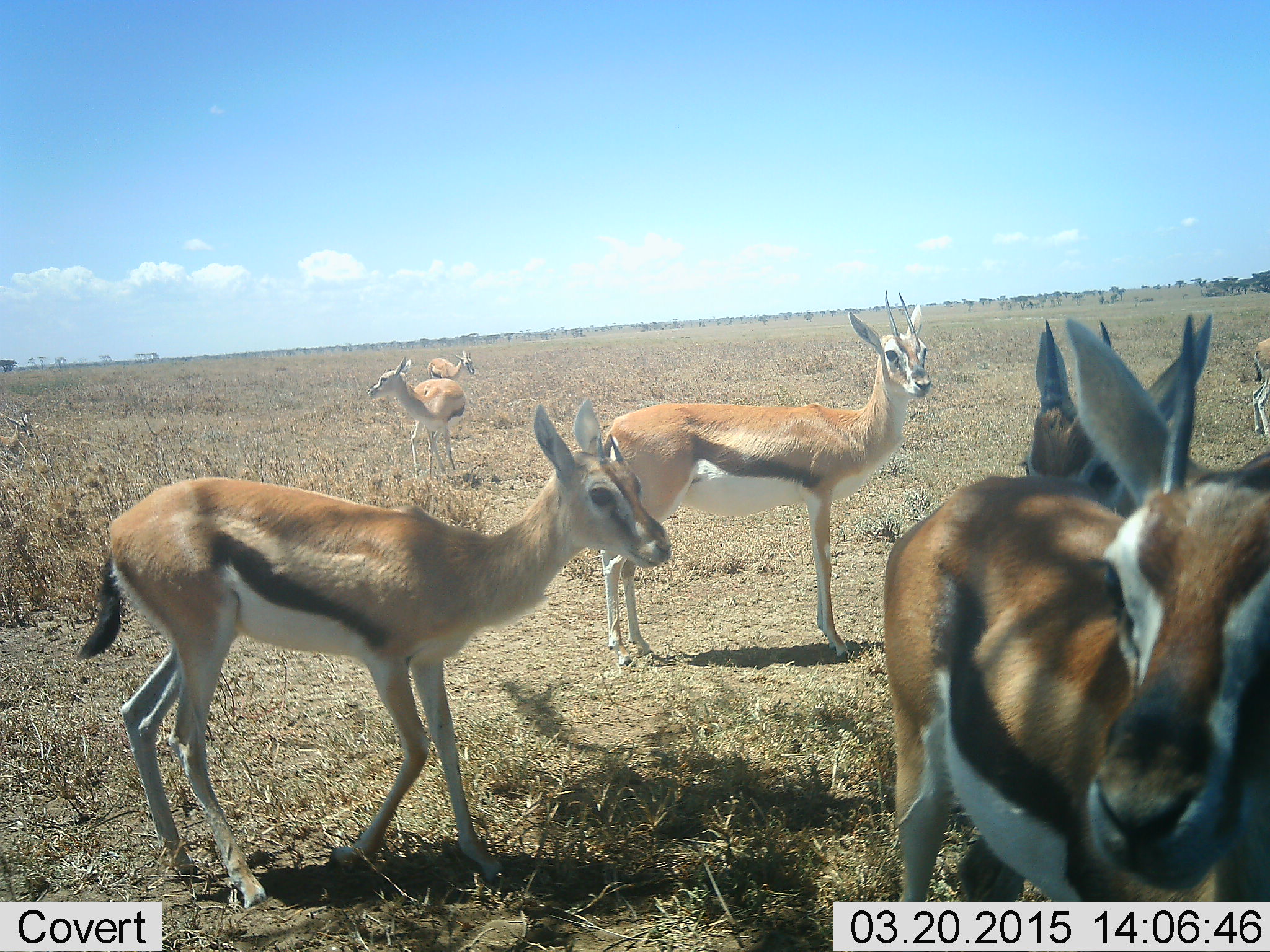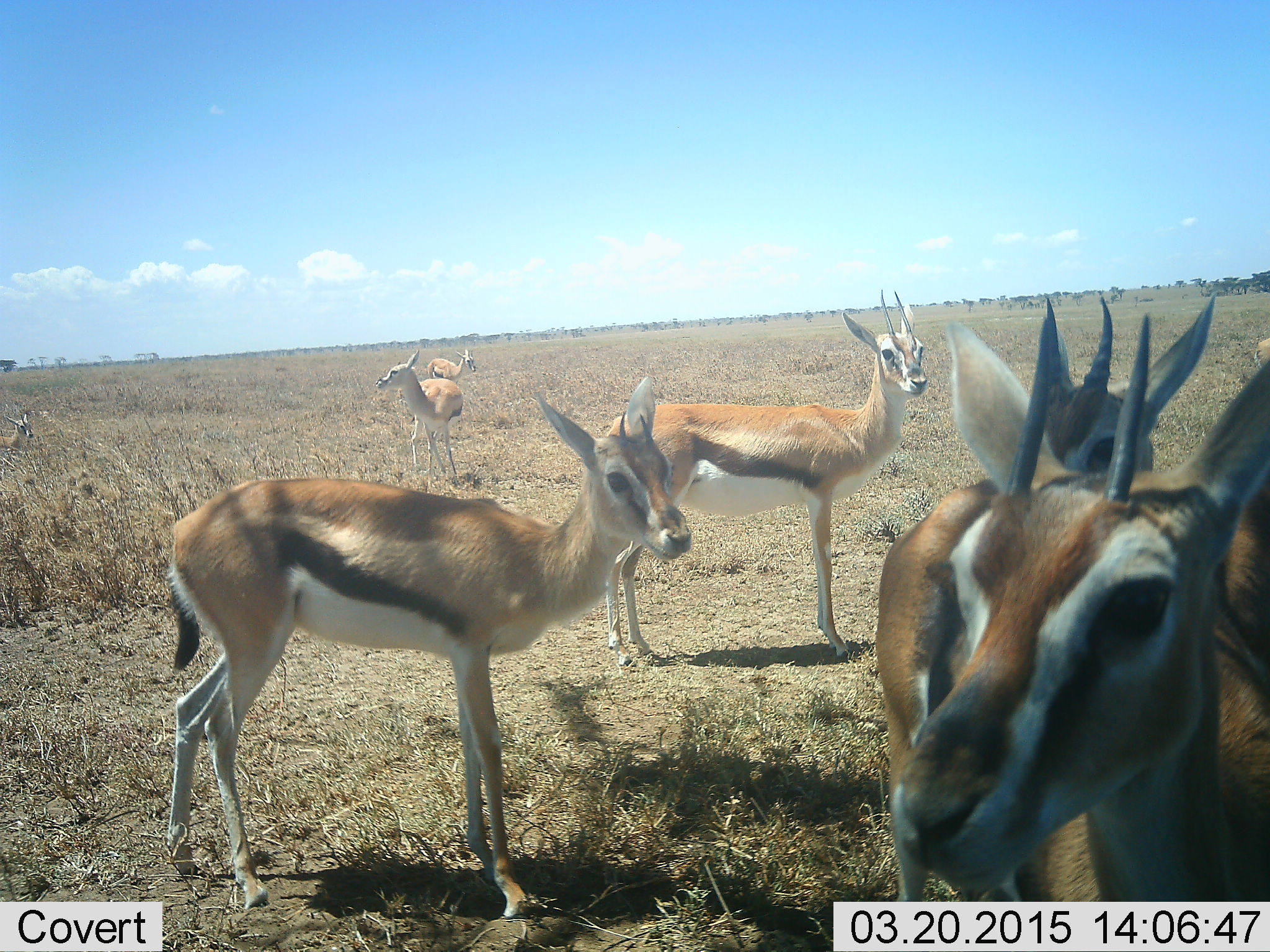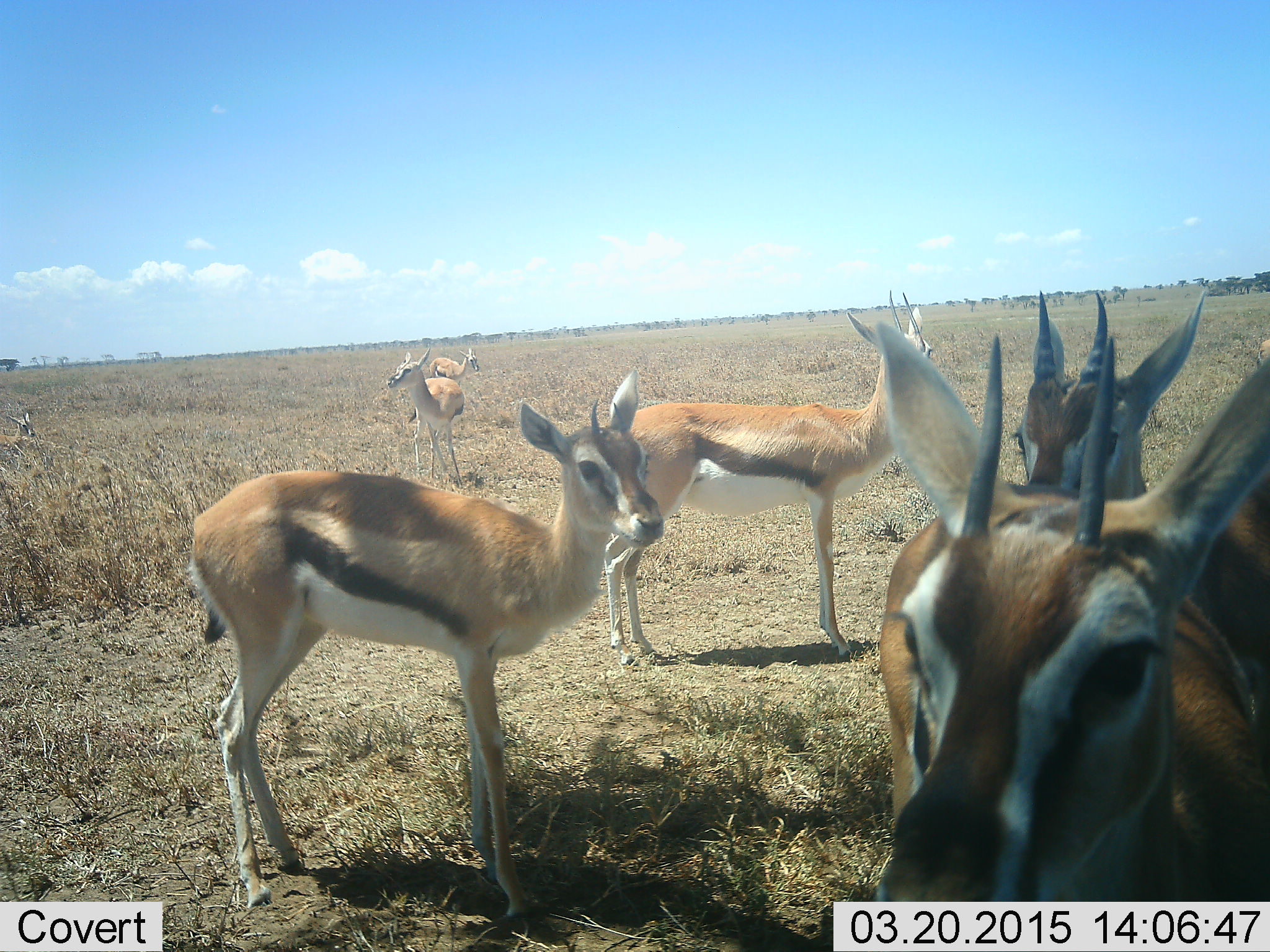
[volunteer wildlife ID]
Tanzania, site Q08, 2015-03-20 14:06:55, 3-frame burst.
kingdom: Animalia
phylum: Chordata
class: Mammalia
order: Artiodactyla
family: Bovidae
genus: Eudorcas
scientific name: Eudorcas thomsonii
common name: thomson's gazelle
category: gazellethomsons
Gazellethomsons (thomson's gazelle) (Eudorcas thomsonii), count 8. Behavior (volunteer vote fractions): standing 100%, resting 20%, moving 20%, interacting 0%. Young present (vote fraction): 0%. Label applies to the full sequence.